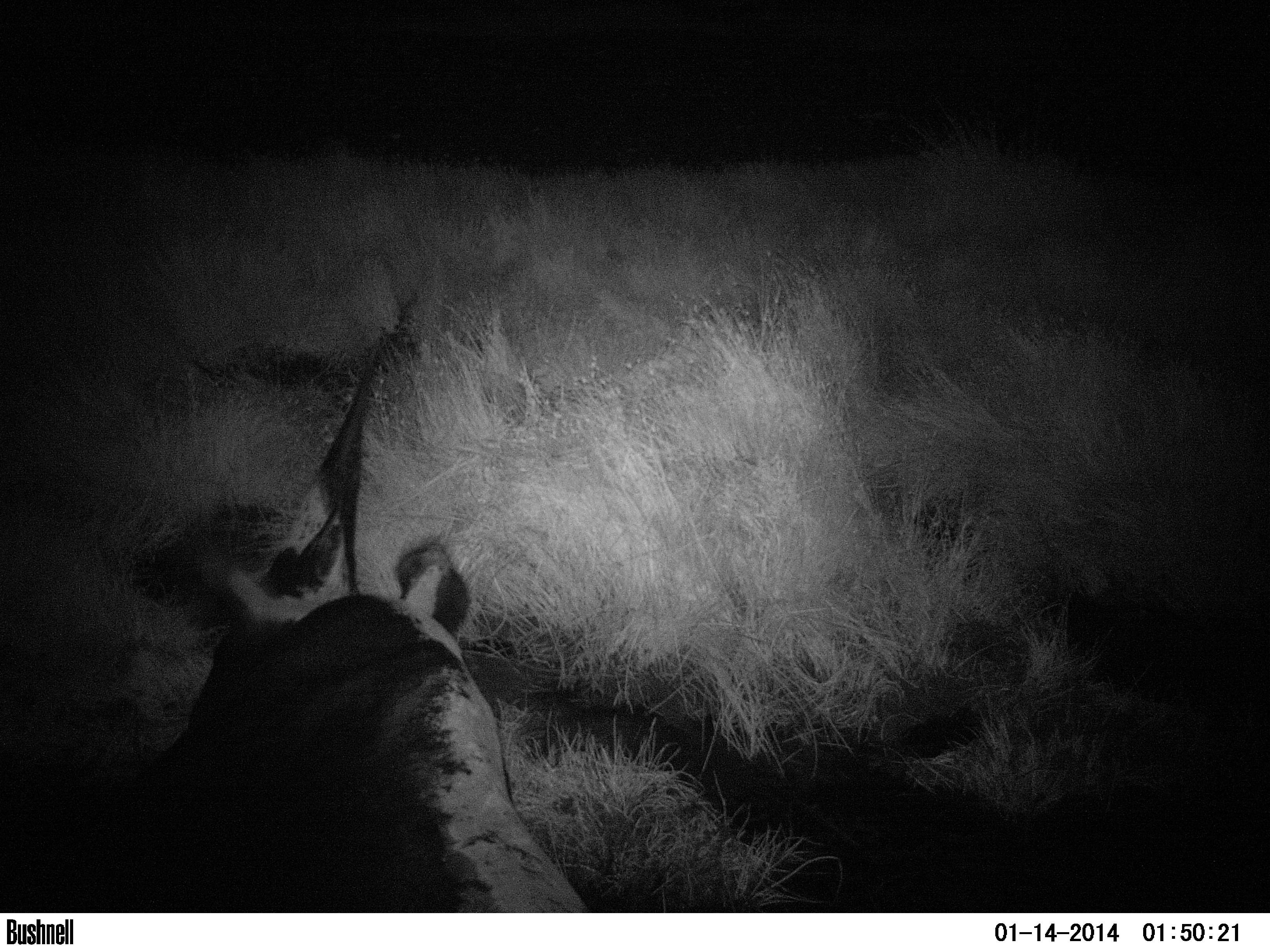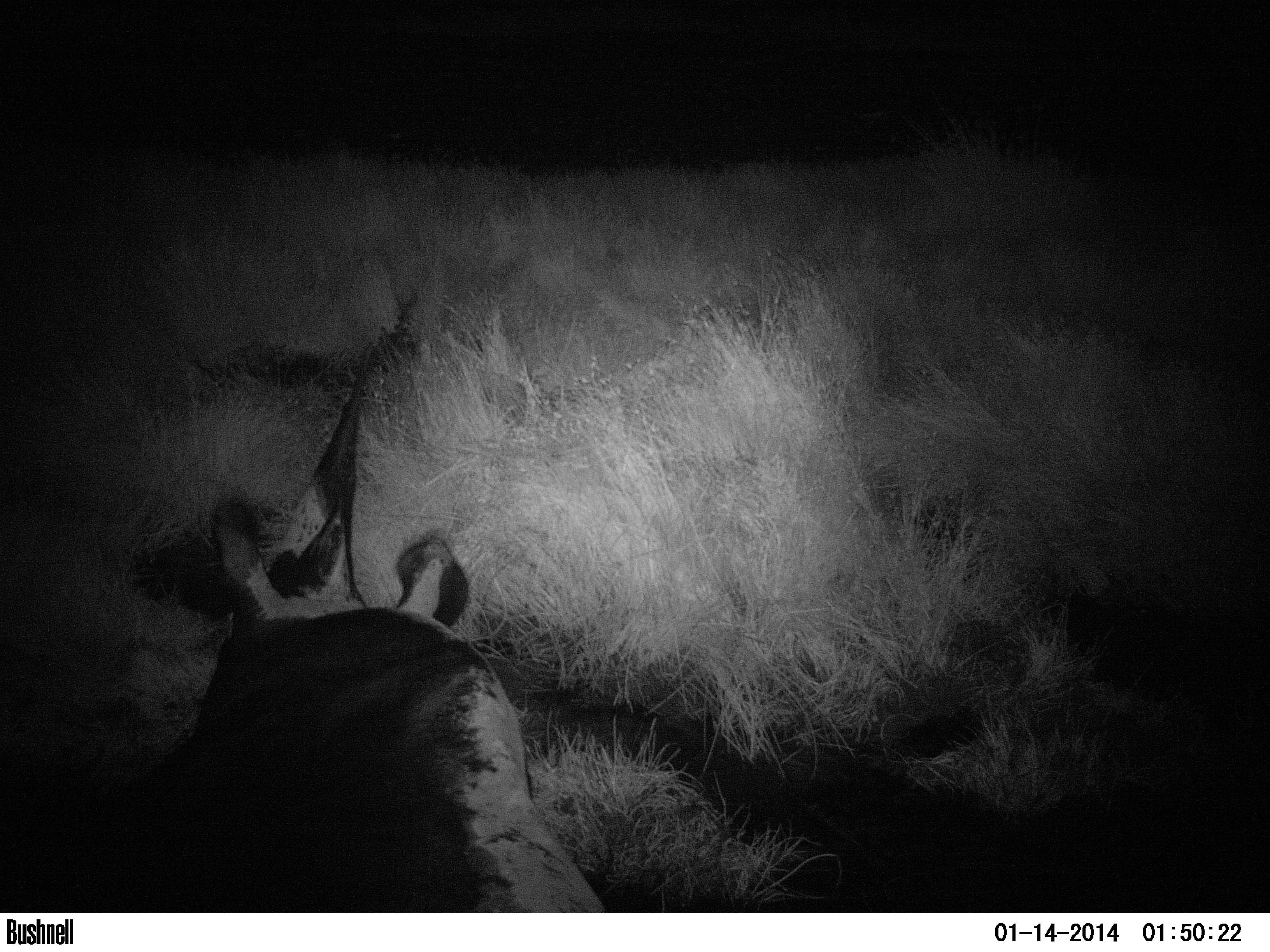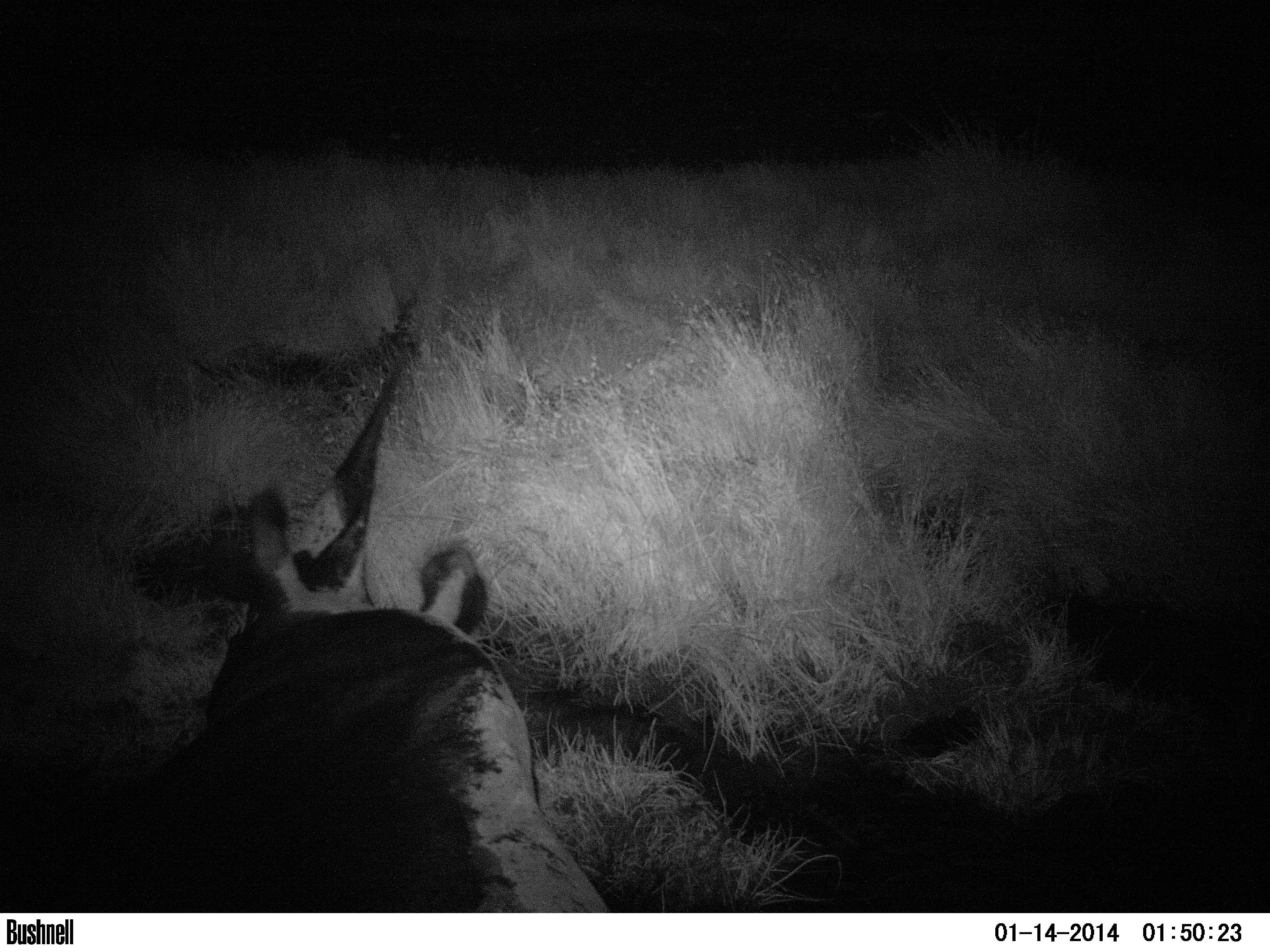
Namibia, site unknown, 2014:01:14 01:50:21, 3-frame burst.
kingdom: Animalia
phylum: Chordata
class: Mammalia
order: Perissodactyla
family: Rhinocerotidae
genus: Diceros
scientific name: Diceros bicornis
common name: black rhinoceros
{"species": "Diceros bicornis (black rhinoceros)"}